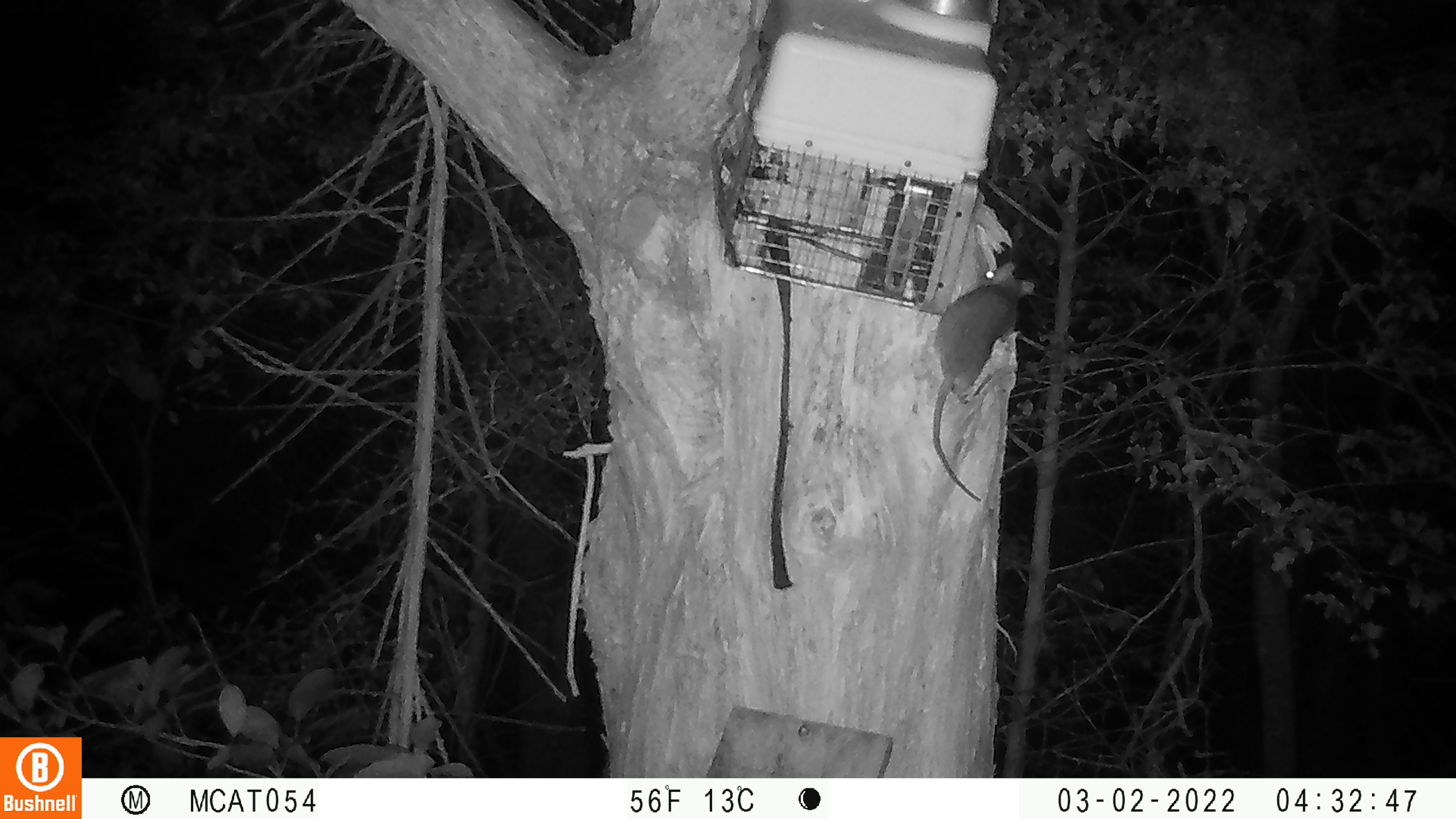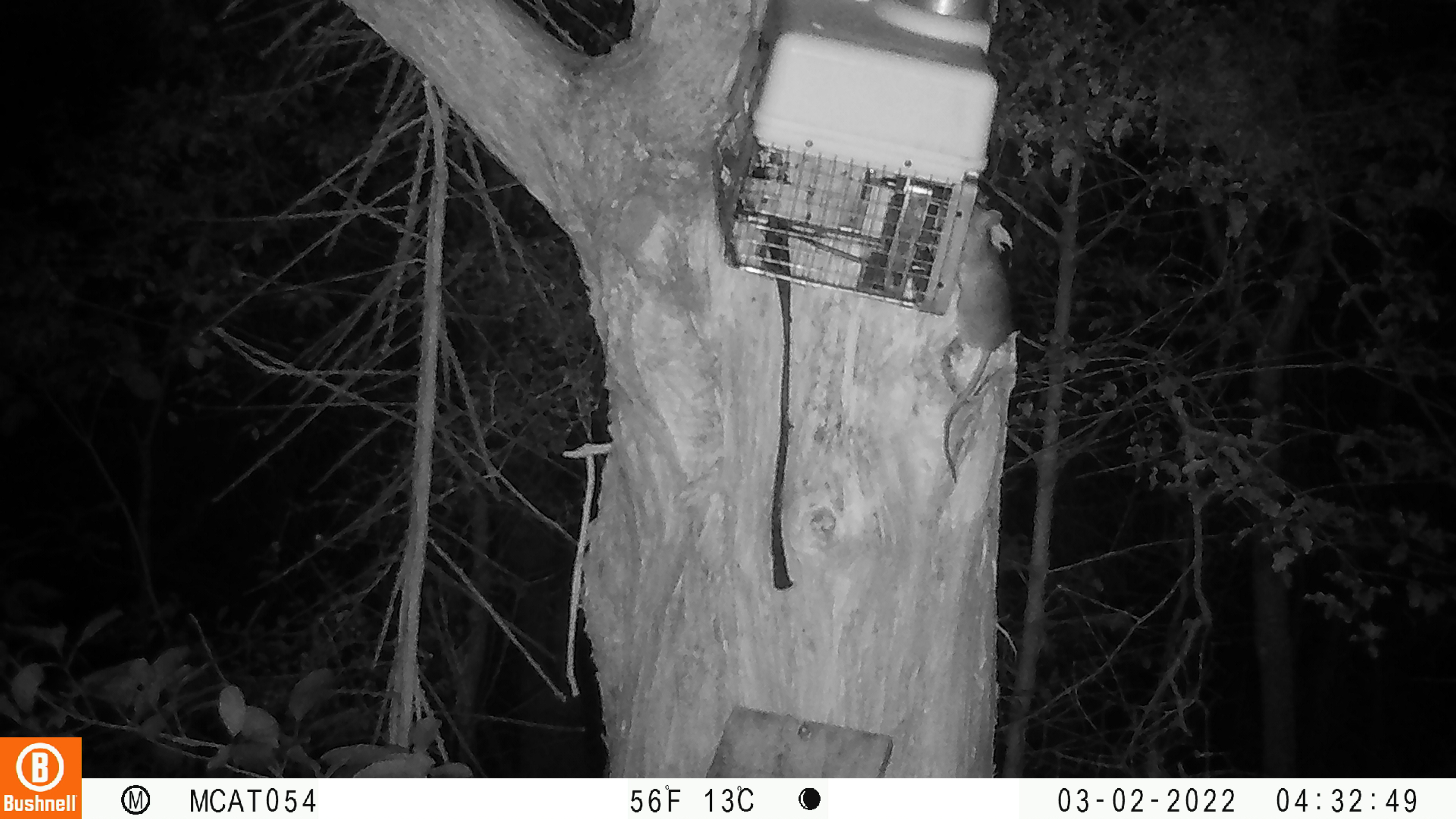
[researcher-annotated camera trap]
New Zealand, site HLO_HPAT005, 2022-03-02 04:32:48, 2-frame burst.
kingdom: Animalia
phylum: Chordata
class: Mammalia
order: Rodentia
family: Muridae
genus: Rattus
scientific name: Rattus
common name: rat